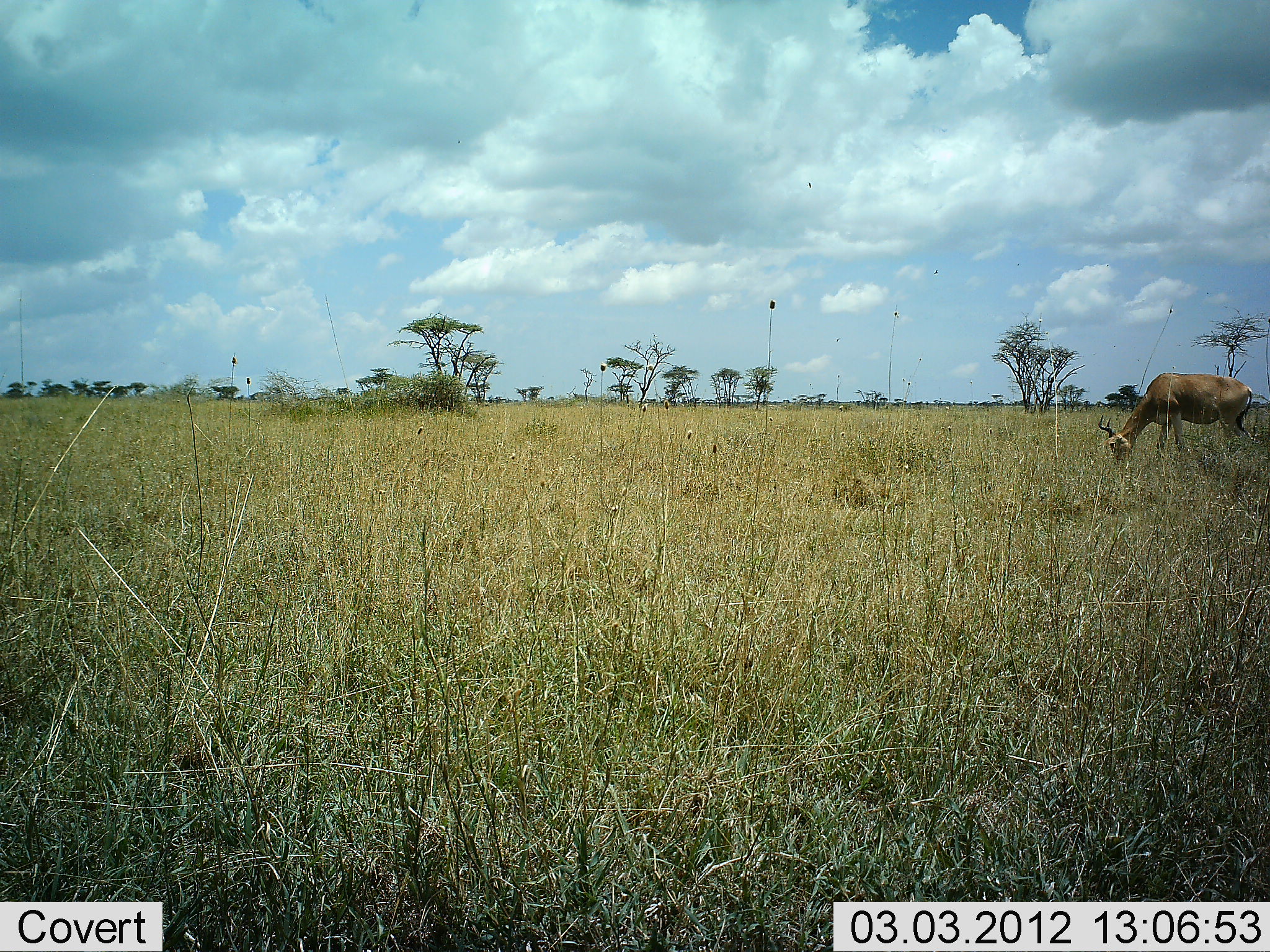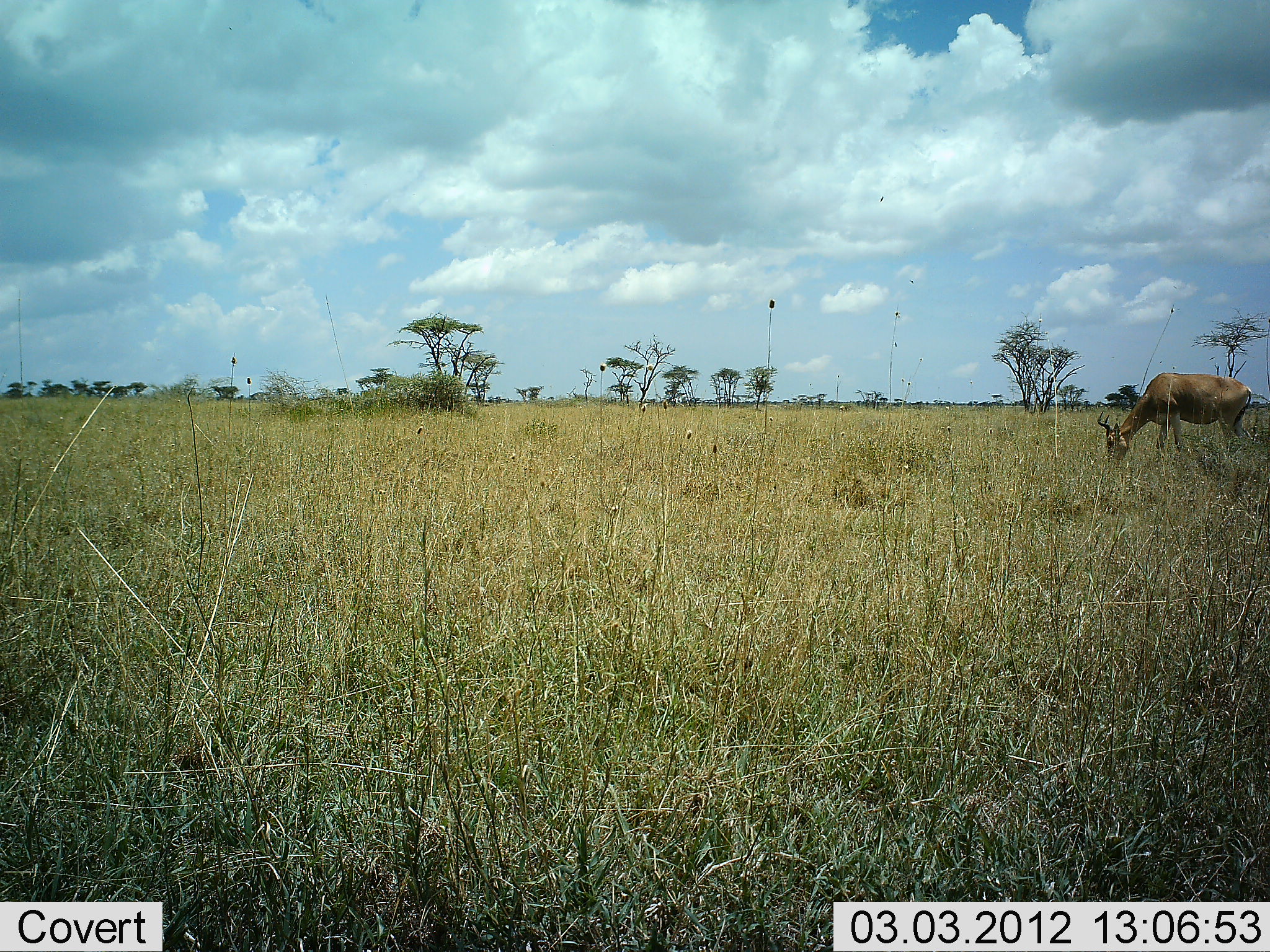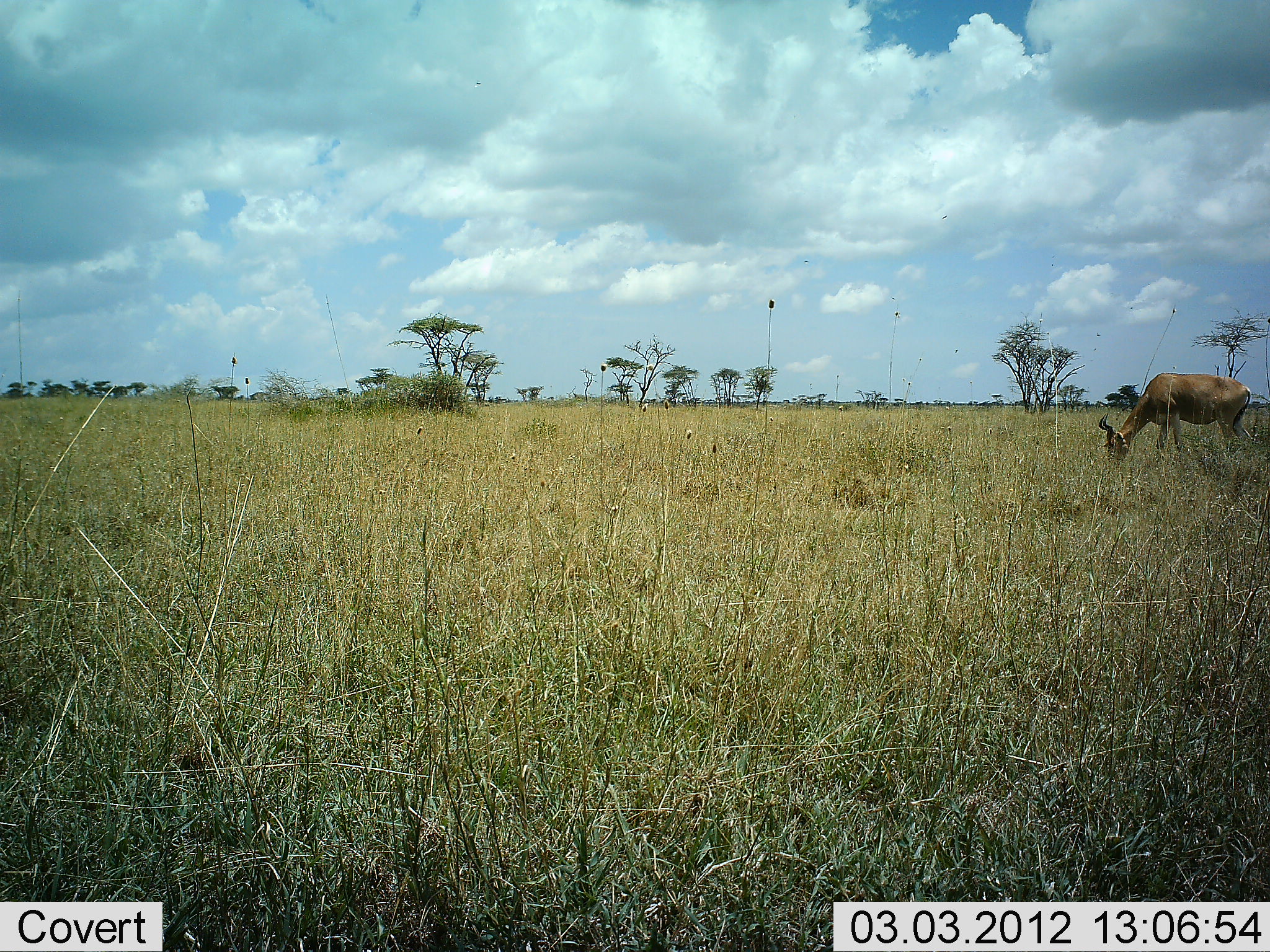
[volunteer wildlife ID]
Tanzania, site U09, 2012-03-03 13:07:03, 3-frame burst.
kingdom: Animalia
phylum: Chordata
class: Mammalia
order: Artiodactyla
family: Bovidae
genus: Alcelaphus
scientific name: Alcelaphus buselaphus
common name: hartebeest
Hartebeest (Alcelaphus buselaphus), count 1. Behavior (volunteer vote fractions): standing 28%, resting 0%, moving 0%, interacting 0%. Young present (vote fraction): 0%. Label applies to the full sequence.